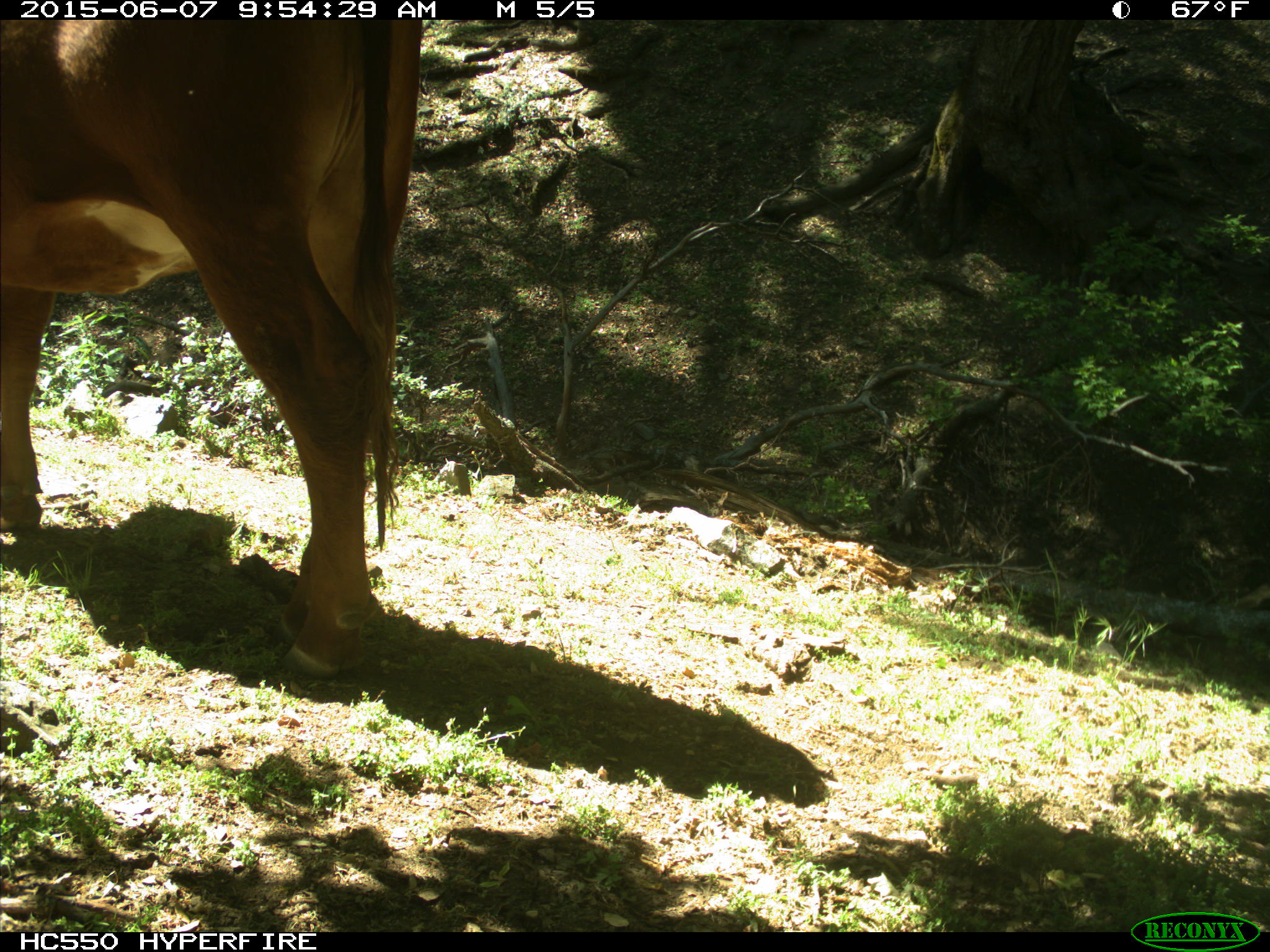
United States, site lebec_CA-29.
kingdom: Animalia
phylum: Chordata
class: Mammalia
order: Artiodactyla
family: Bovidae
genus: Bos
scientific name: Bos taurus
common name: domestic cow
Bos taurus (domestic cow).